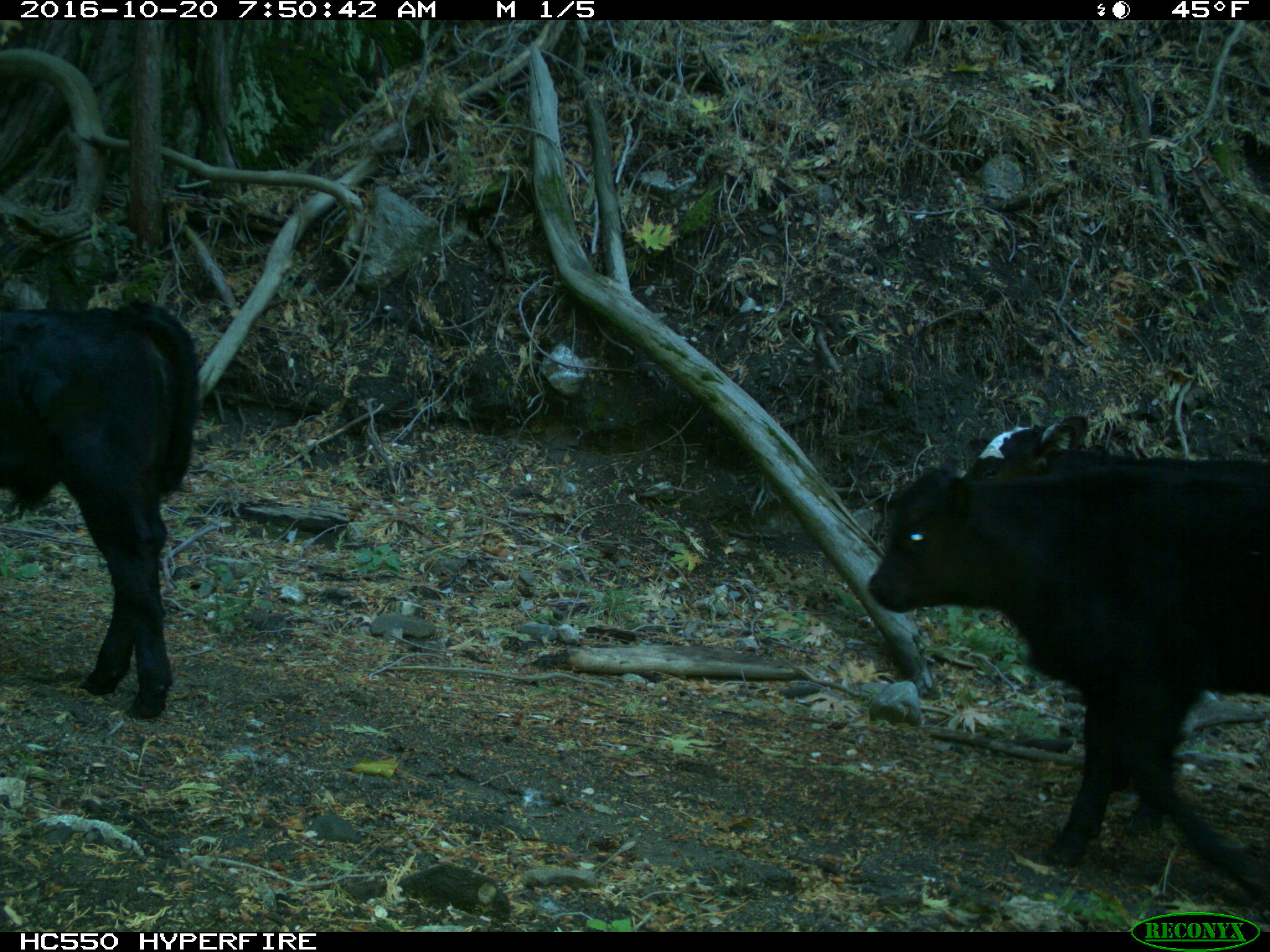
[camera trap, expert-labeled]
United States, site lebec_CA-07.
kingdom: Animalia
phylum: Chordata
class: Mammalia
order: Artiodactyla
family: Bovidae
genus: Bos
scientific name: Bos taurus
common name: domestic cow